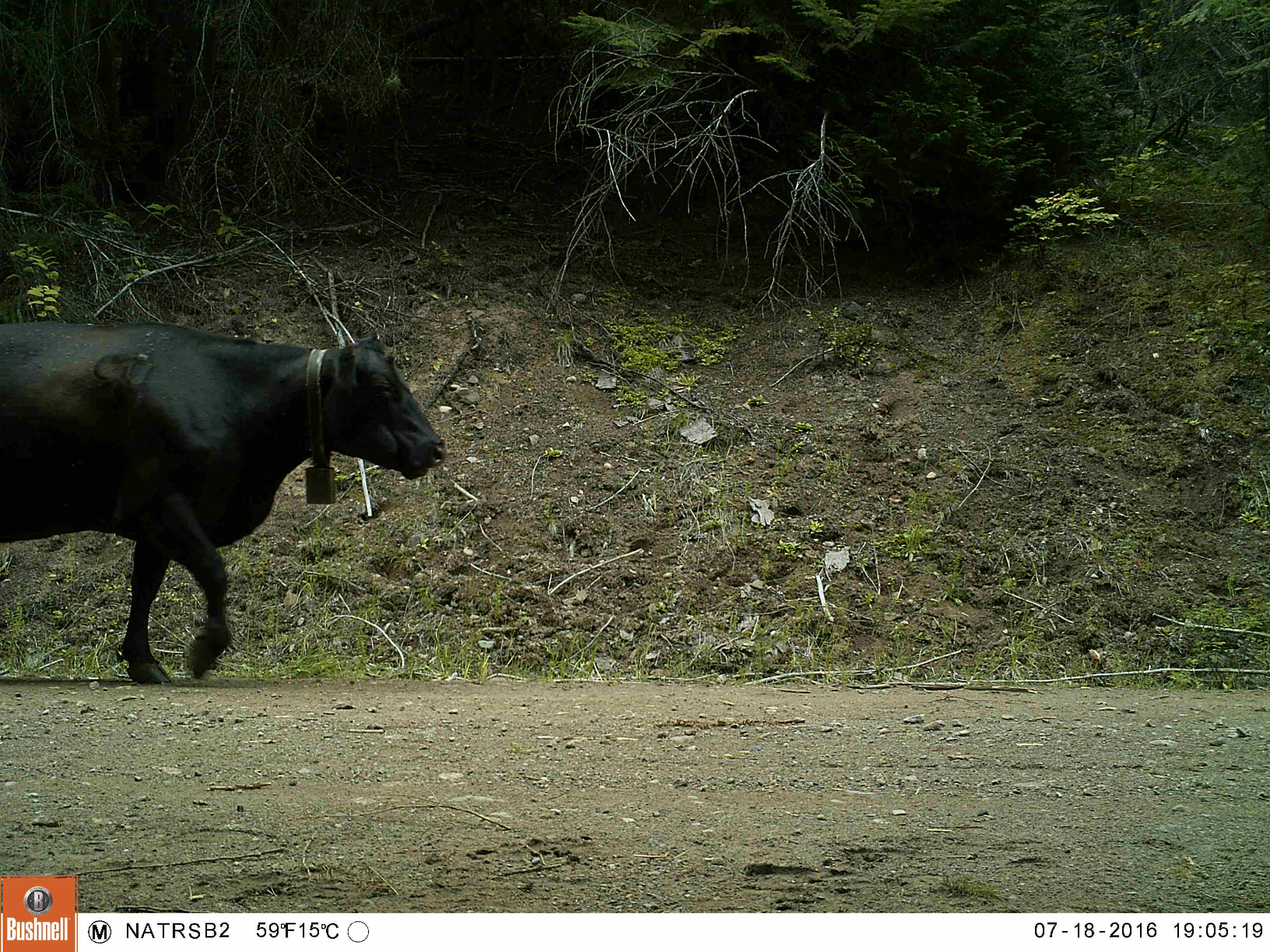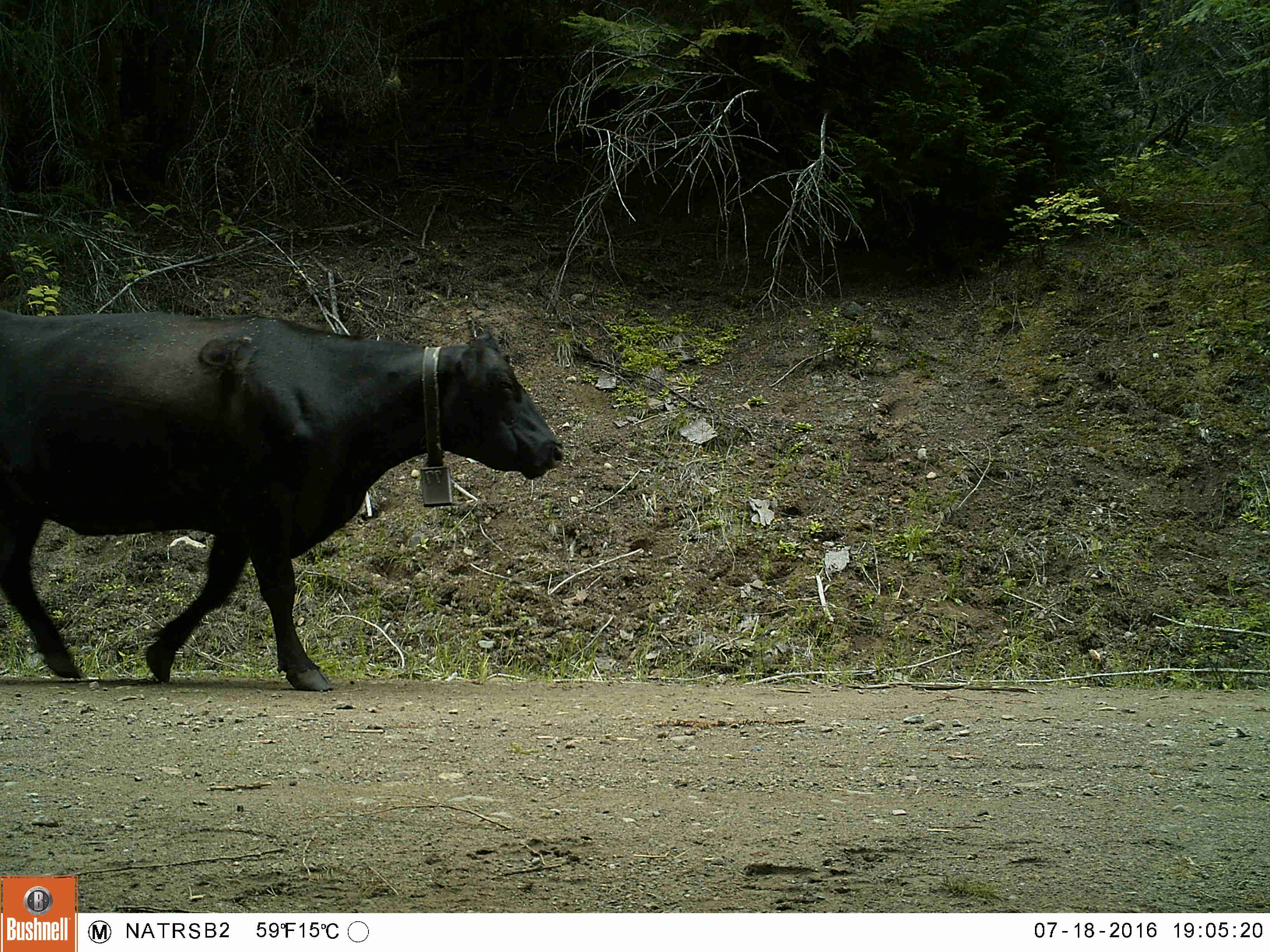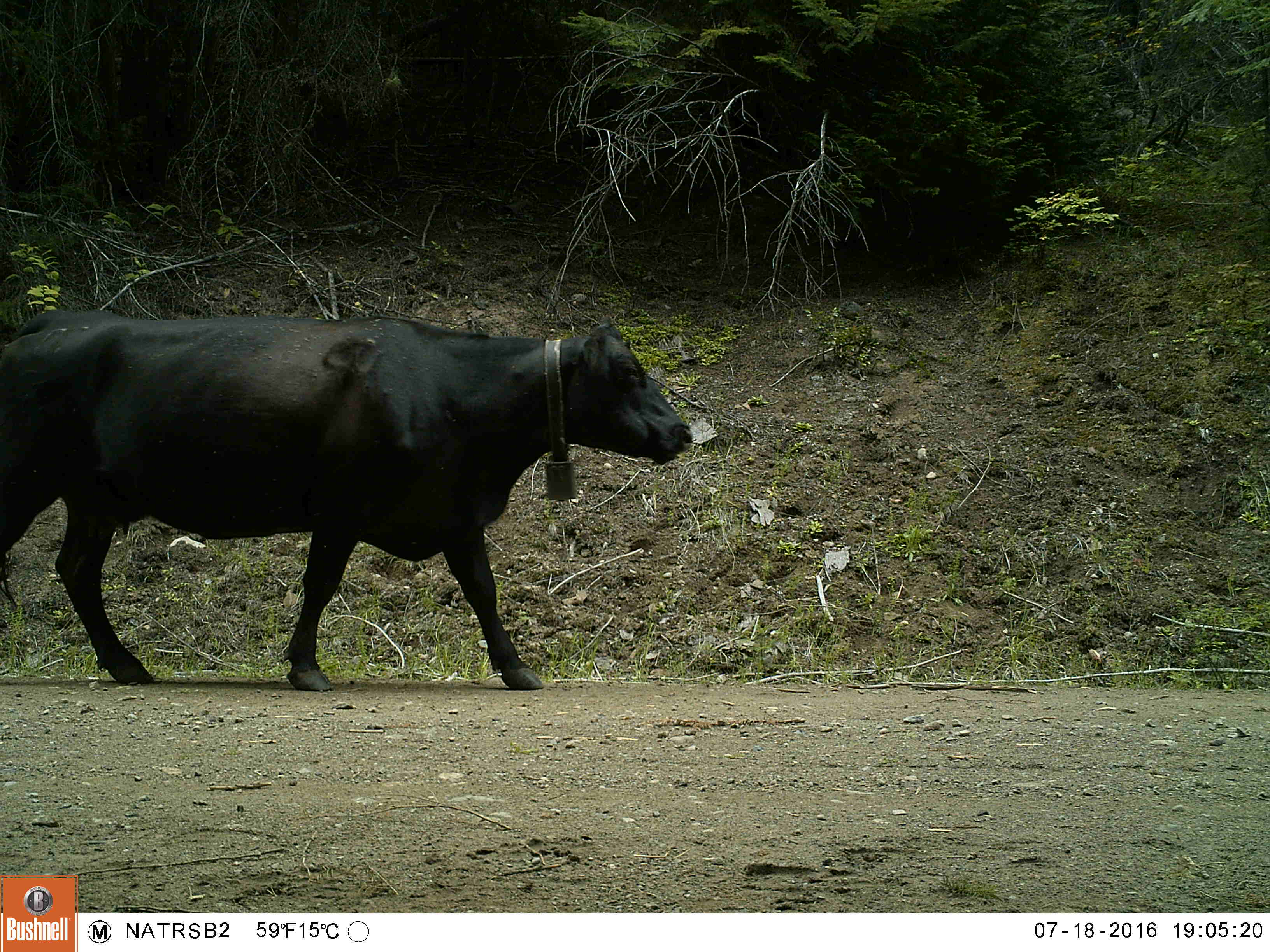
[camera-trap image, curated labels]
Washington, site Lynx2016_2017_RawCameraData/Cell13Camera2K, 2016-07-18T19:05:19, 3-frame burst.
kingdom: Animalia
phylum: Chordata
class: Mammalia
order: Artiodactyla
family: Bovidae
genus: Bos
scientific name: Bos taurus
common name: domestic cattle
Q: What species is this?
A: Domestic cattle (Bos taurus).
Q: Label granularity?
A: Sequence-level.